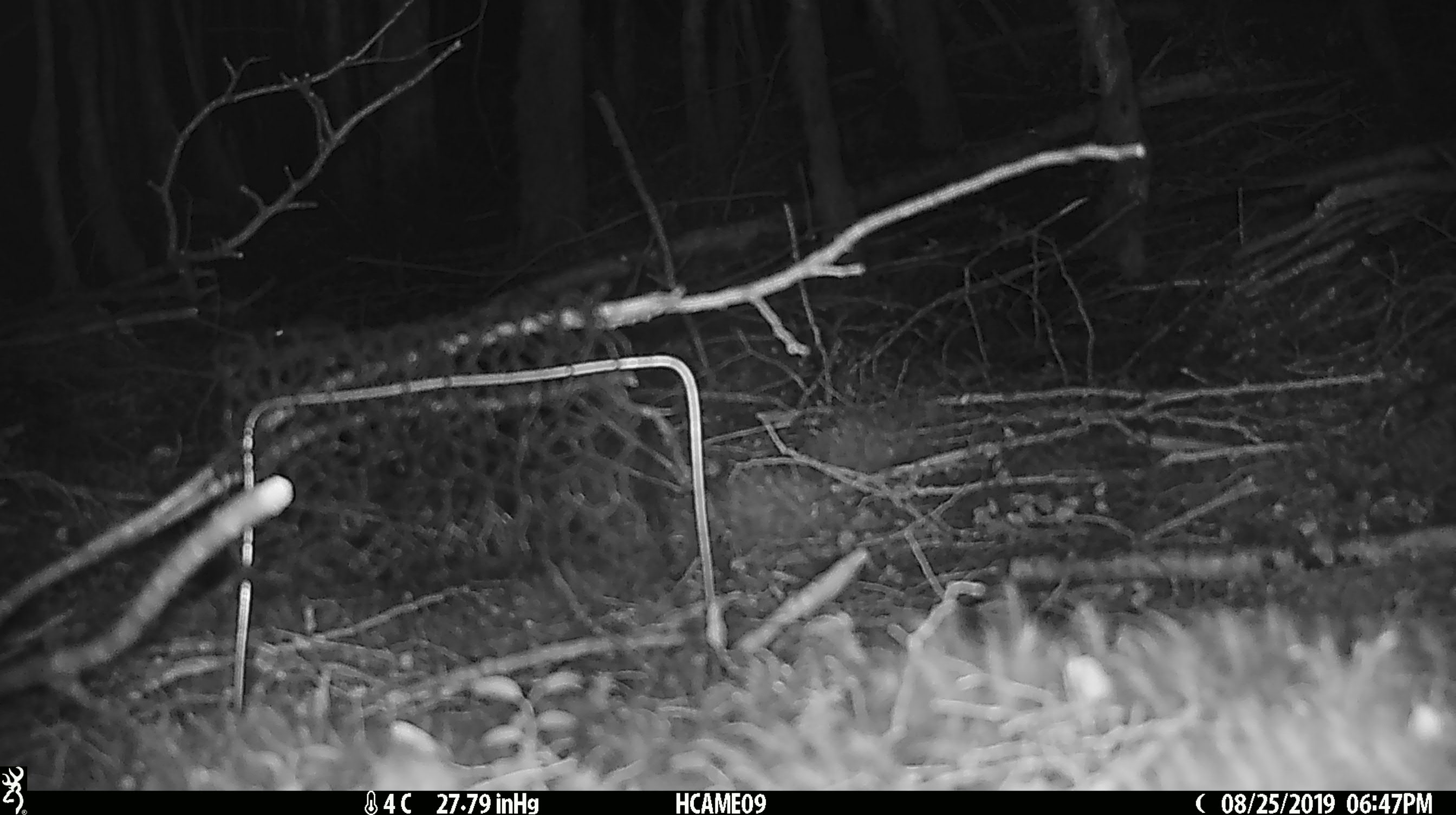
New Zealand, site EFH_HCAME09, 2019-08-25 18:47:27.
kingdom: Animalia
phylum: Chordata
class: Mammalia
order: Rodentia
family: Muridae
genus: Mus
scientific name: Mus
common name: mouse